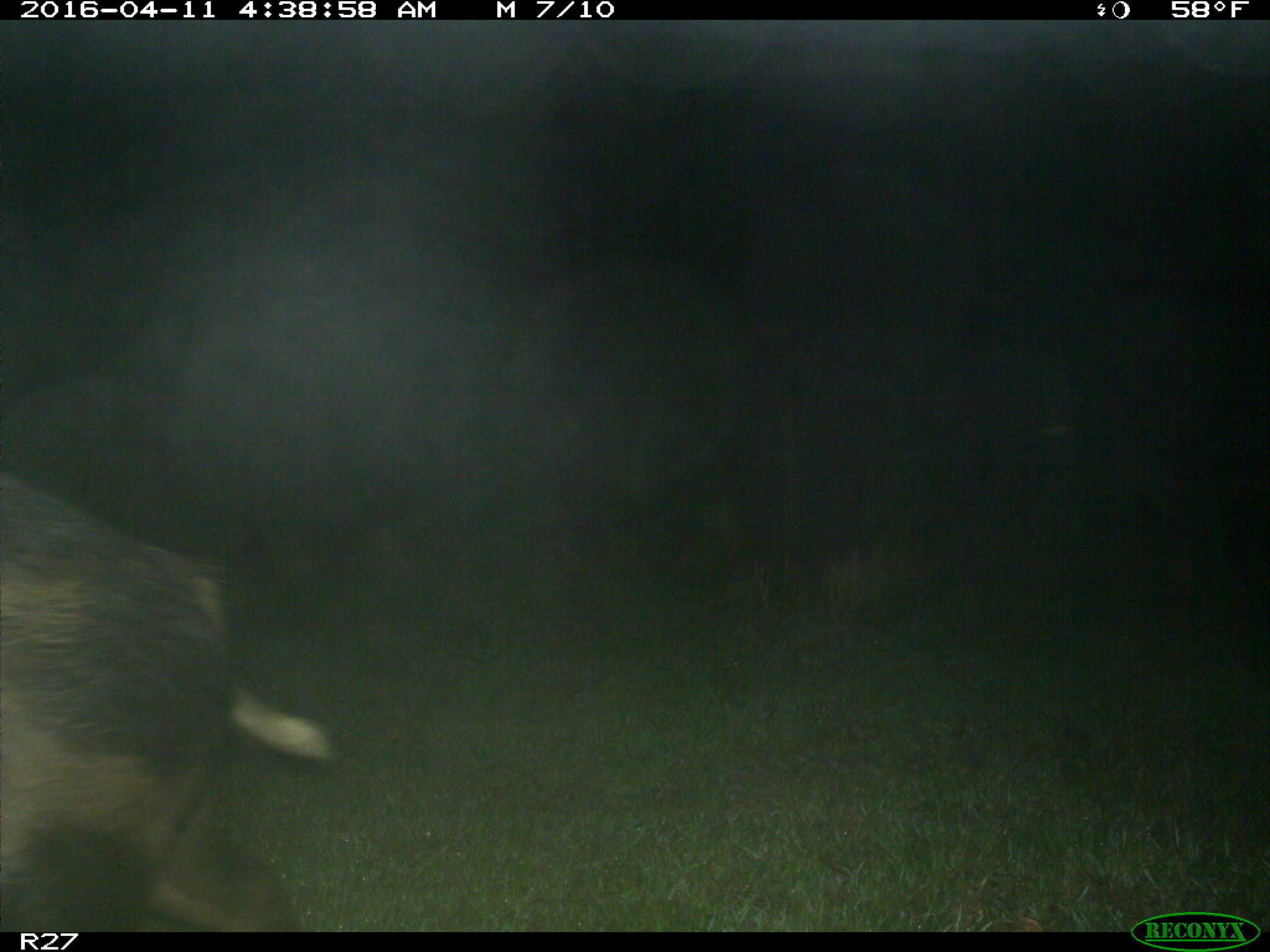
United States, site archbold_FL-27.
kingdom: Animalia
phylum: Chordata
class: Mammalia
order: Artiodactyla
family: Suidae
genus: Sus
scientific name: Sus scrofa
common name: wild boar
Sus scrofa (wild boar).